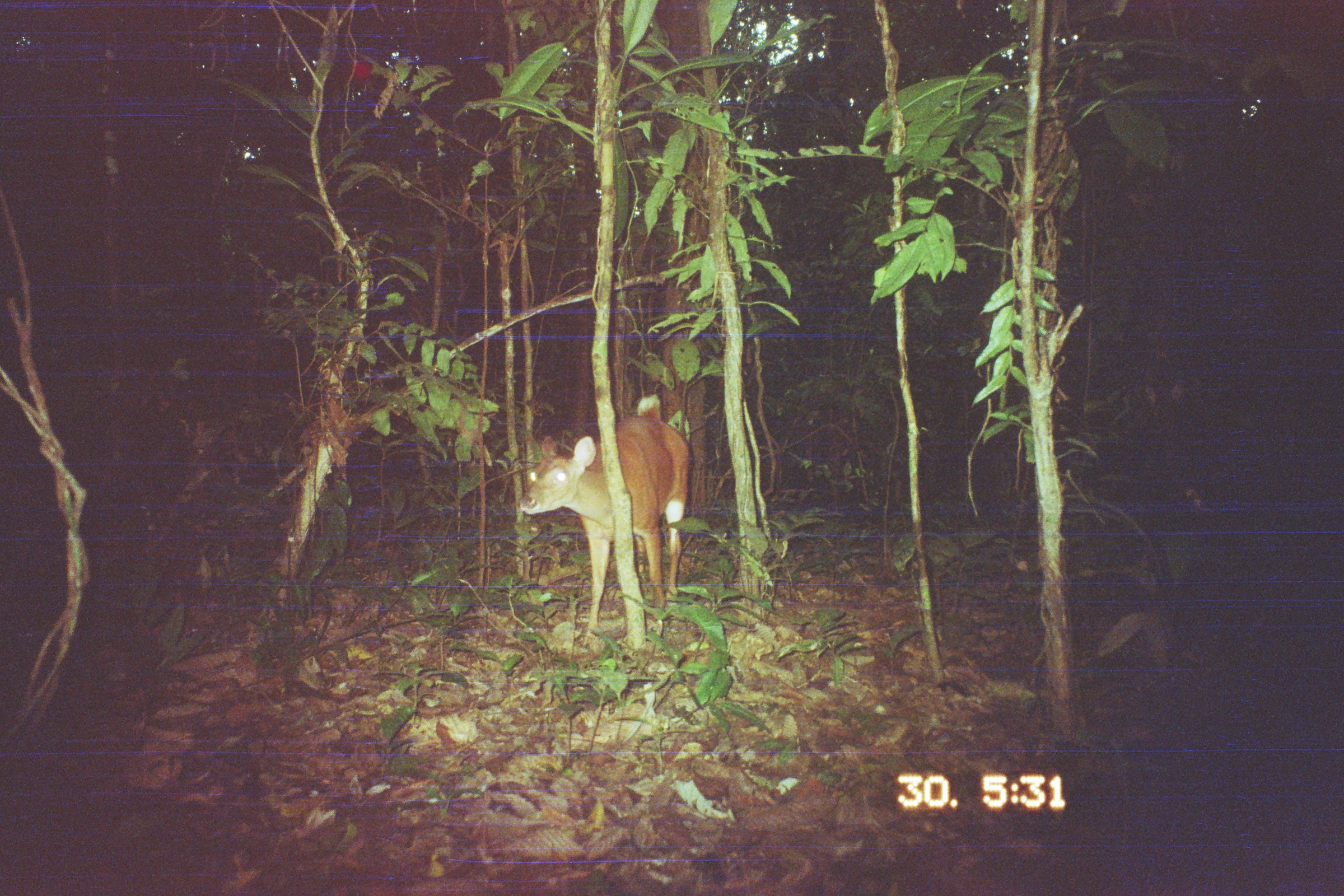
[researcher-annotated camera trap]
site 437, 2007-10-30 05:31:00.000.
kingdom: Animalia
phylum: Chordata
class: Mammalia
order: Artiodactyla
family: Cervidae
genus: Mazama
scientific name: Mazama americana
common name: red brocket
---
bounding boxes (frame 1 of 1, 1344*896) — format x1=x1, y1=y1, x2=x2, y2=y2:
mazama americana: x1=519, y1=394, x2=693, y2=641